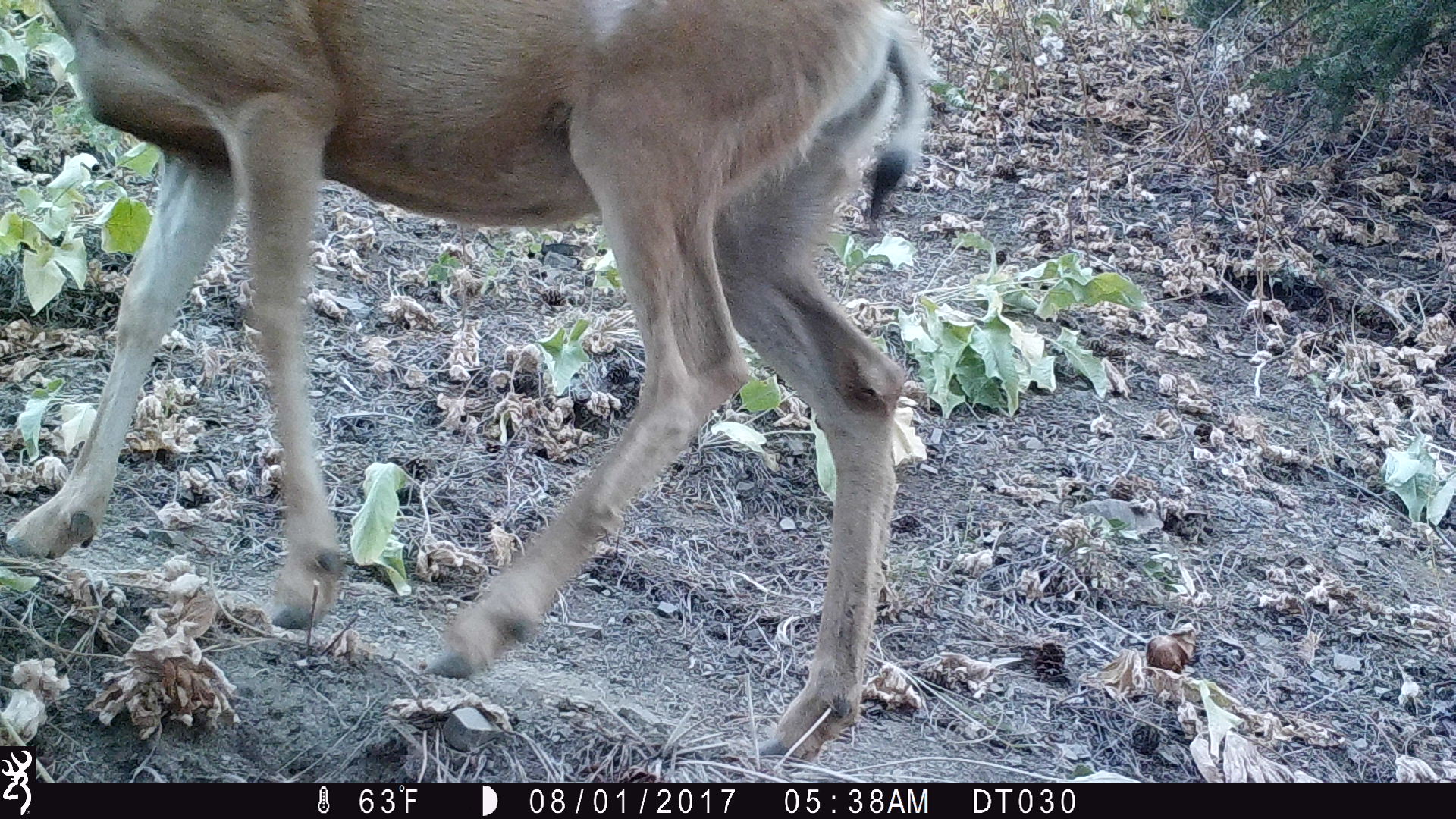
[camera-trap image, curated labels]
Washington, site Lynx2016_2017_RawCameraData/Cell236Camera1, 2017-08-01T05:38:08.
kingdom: Animalia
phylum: Chordata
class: Mammalia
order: Artiodactyla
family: Cervidae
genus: Odocoileus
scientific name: Odocoileus hemionus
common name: mule deer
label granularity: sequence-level